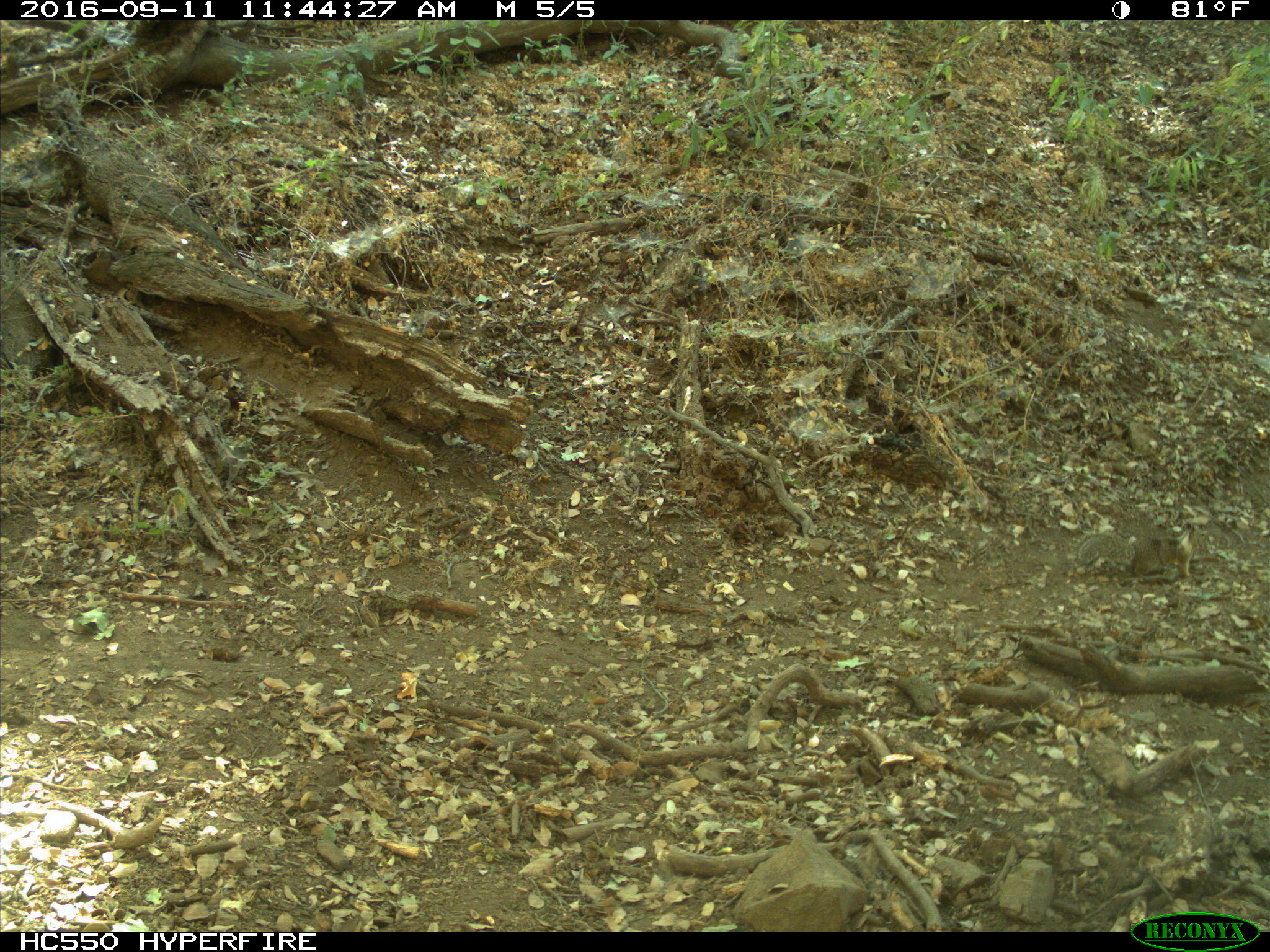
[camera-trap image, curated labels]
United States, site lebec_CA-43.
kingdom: Animalia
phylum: Chordata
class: Mammalia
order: Rodentia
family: Sciuridae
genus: Otospermophilus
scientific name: Otospermophilus beecheyi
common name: california ground squirrel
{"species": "Otospermophilus beecheyi (california ground squirrel)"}